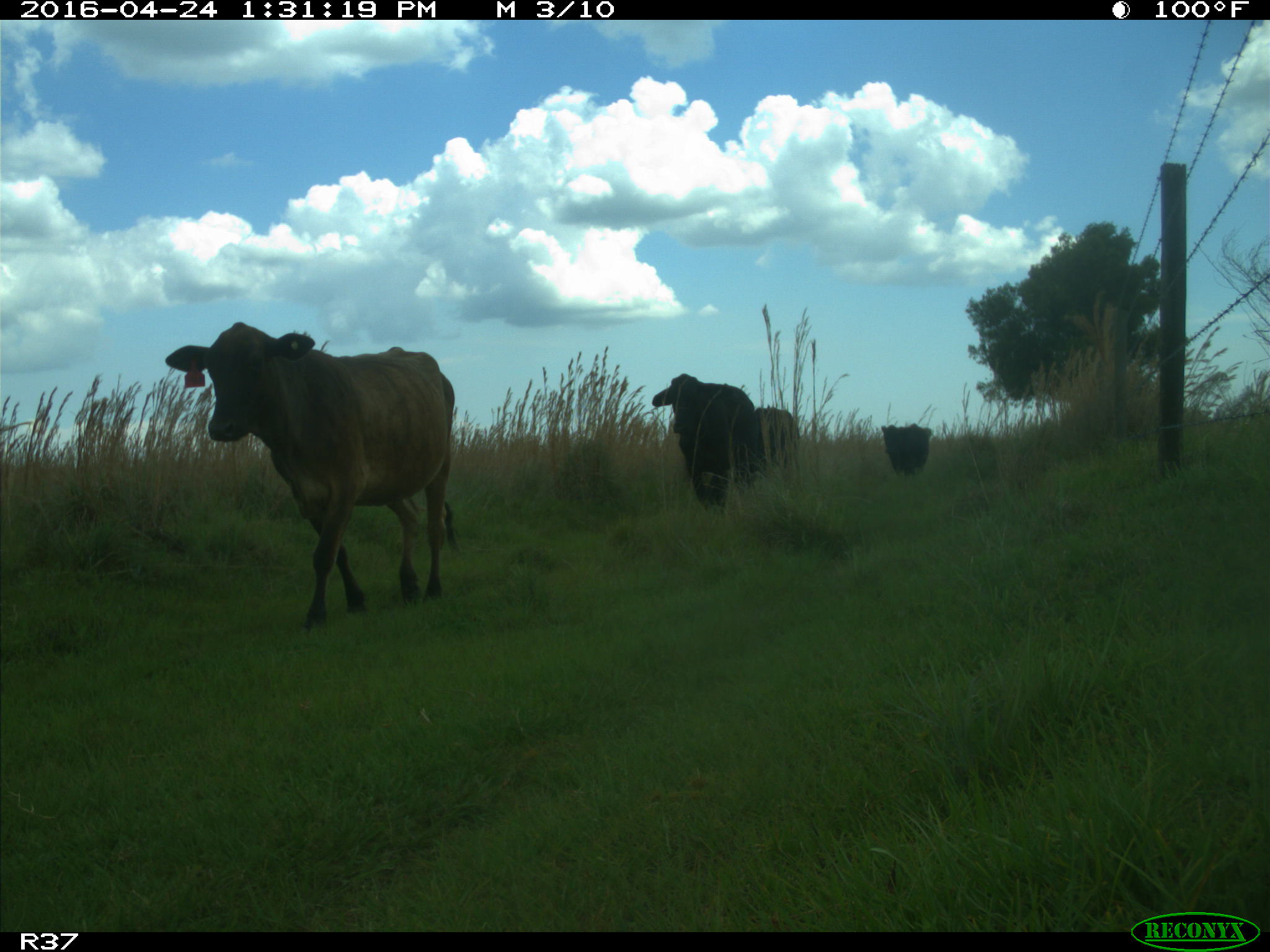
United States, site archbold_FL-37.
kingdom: Animalia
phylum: Chordata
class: Mammalia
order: Artiodactyla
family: Bovidae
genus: Bos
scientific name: Bos taurus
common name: domestic cow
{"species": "Bos taurus (domestic cow)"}